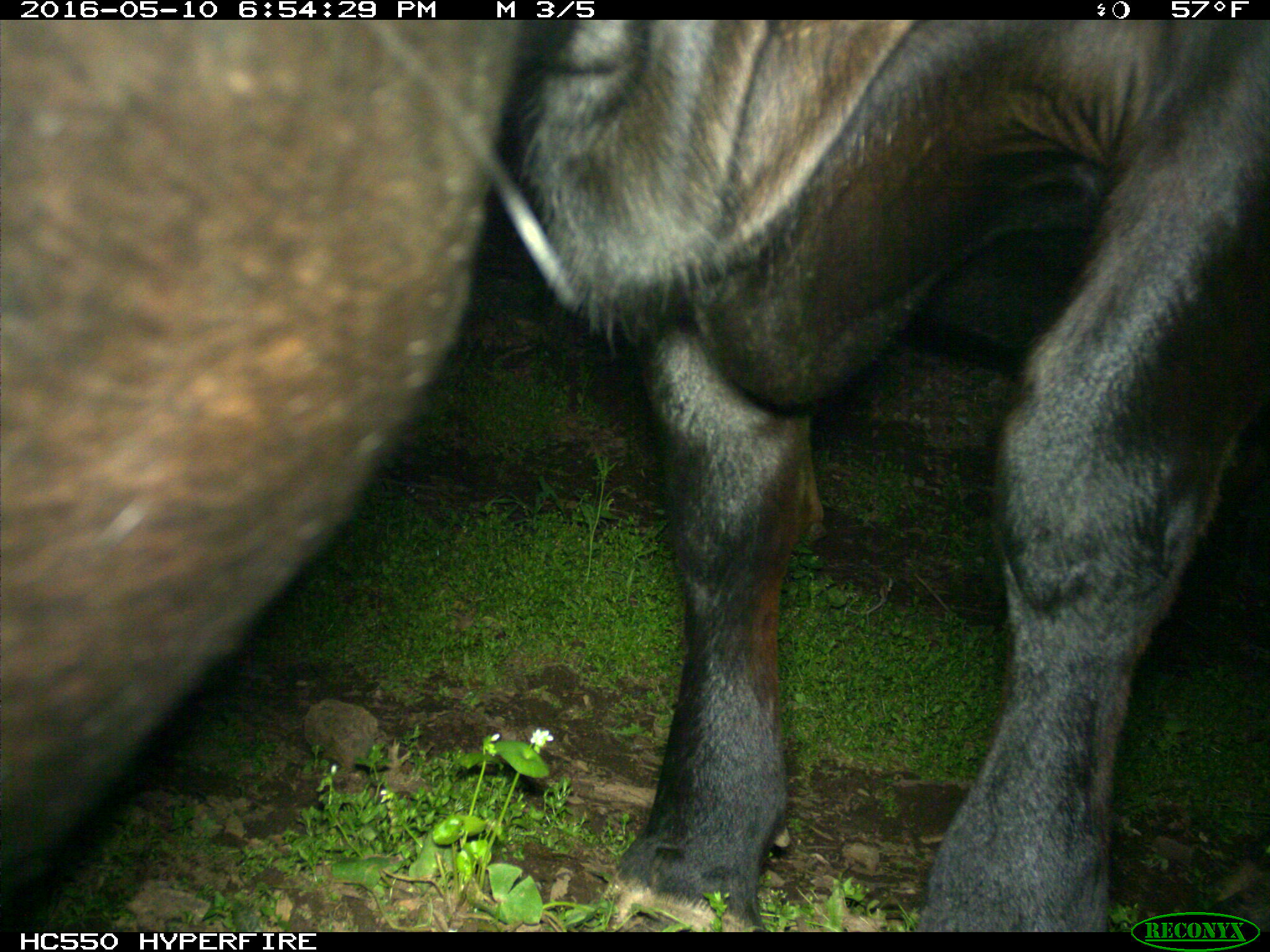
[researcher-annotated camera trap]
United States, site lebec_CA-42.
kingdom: Animalia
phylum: Chordata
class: Mammalia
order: Artiodactyla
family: Bovidae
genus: Bos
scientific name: Bos taurus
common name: domestic cow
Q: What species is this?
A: Bos taurus (domestic cow).